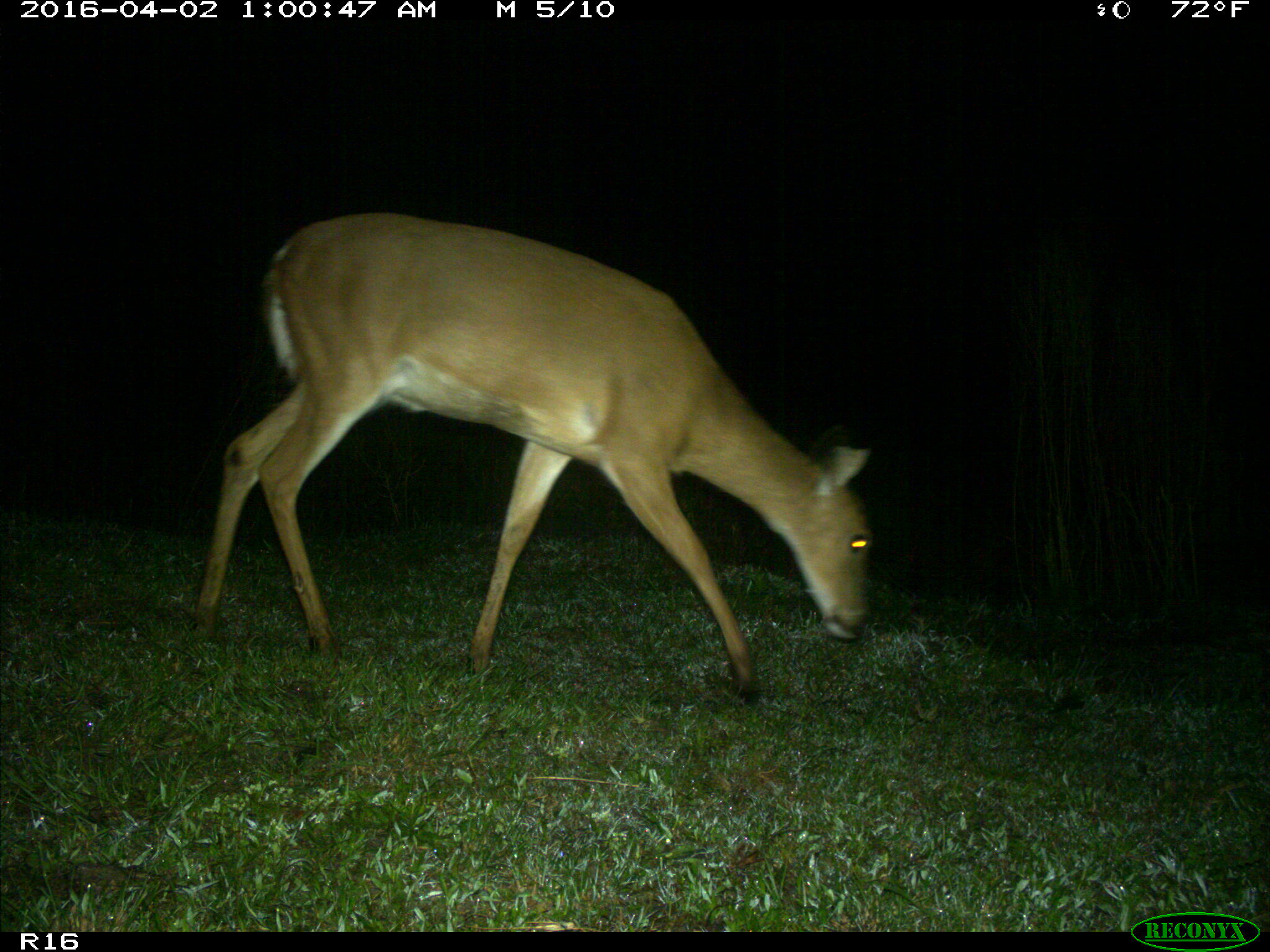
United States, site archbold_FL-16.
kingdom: Animalia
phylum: Chordata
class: Mammalia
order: Artiodactyla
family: Cervidae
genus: Odocoileus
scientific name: Odocoileus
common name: deer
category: unidentified deer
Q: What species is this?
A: Unidentified deer (deer) (Odocoileus).